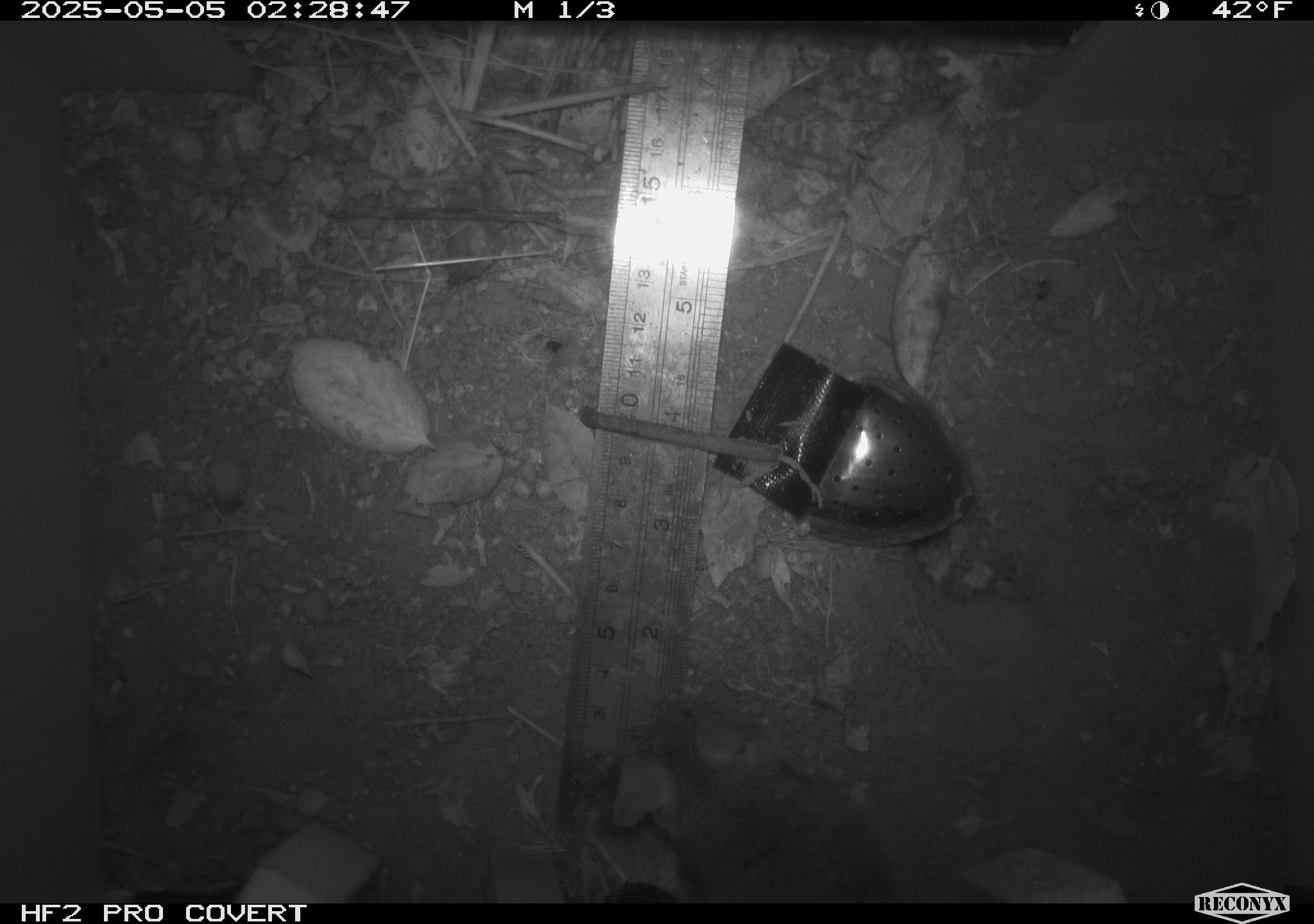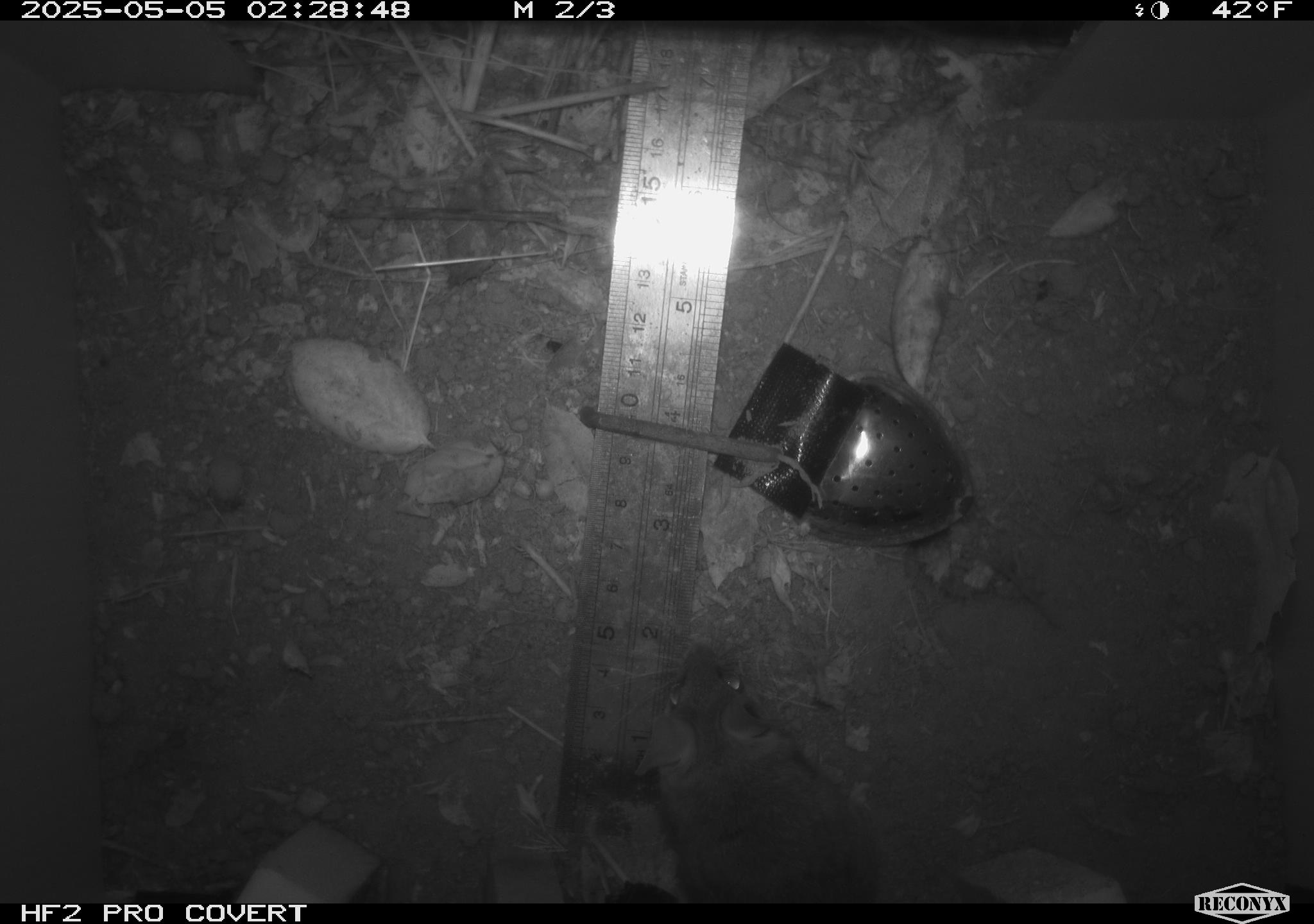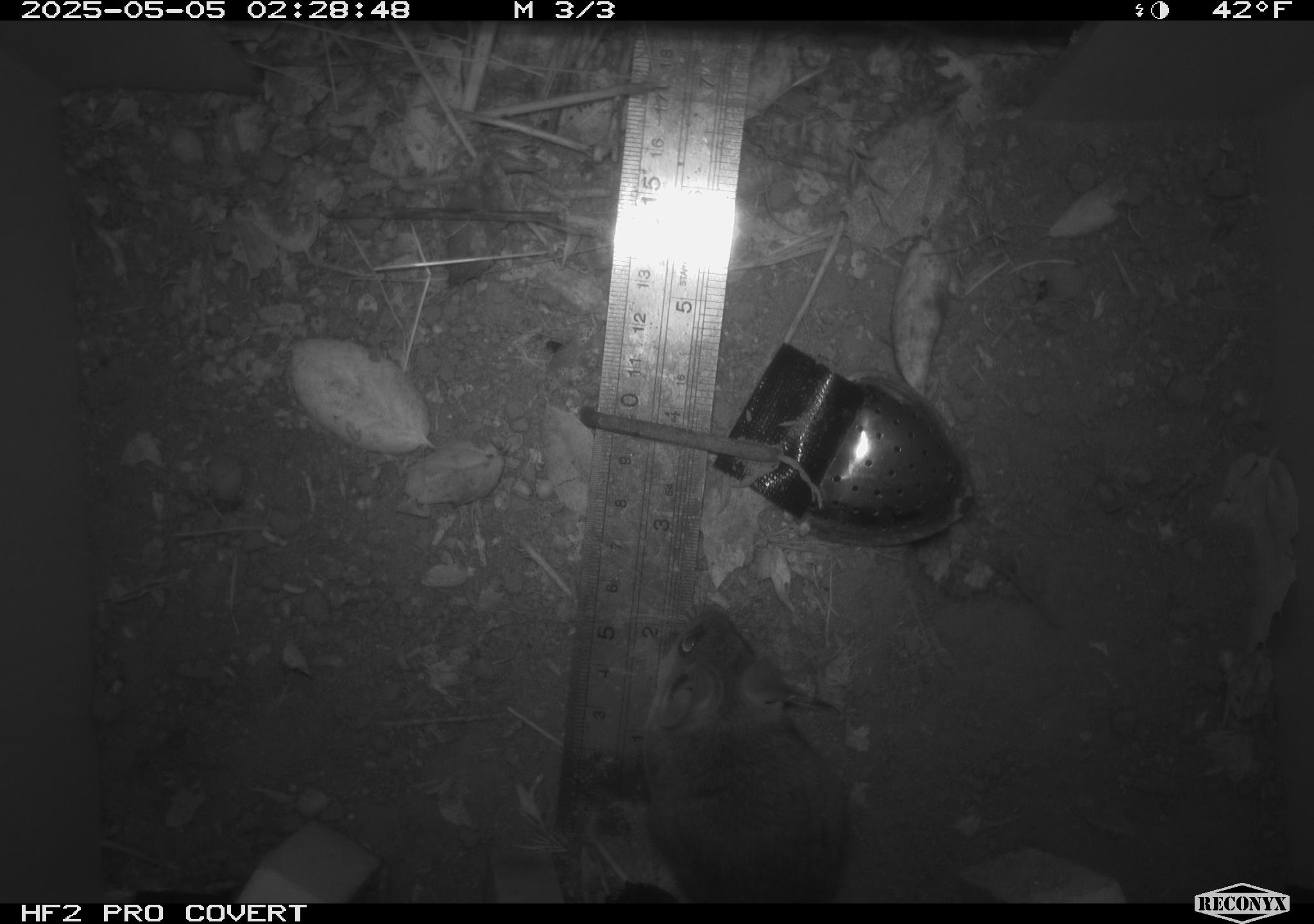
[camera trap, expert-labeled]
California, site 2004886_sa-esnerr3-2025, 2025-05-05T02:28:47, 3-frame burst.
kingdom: Animalia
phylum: Chordata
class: Mammalia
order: Rodentia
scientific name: Rodentia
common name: rodent